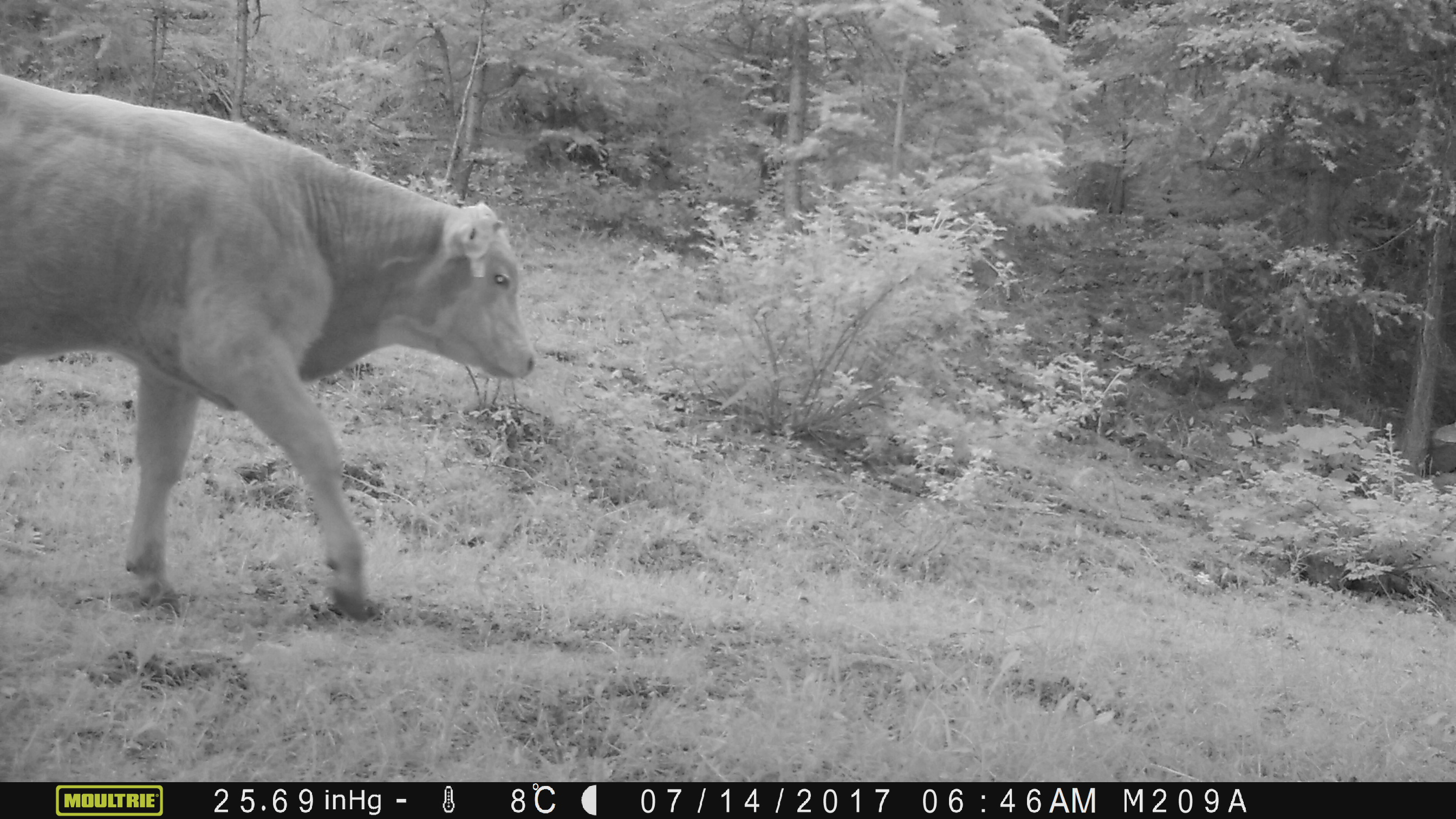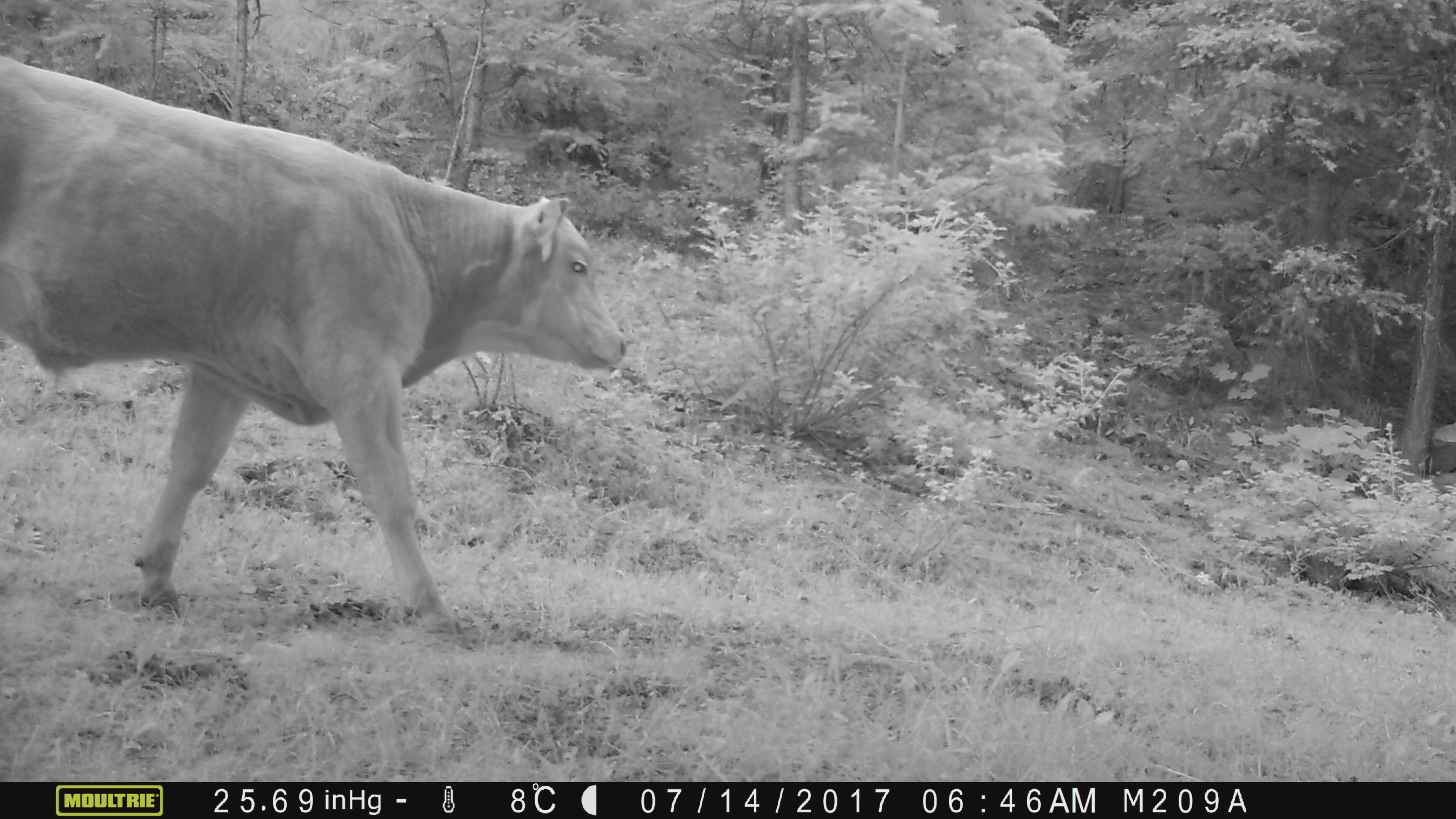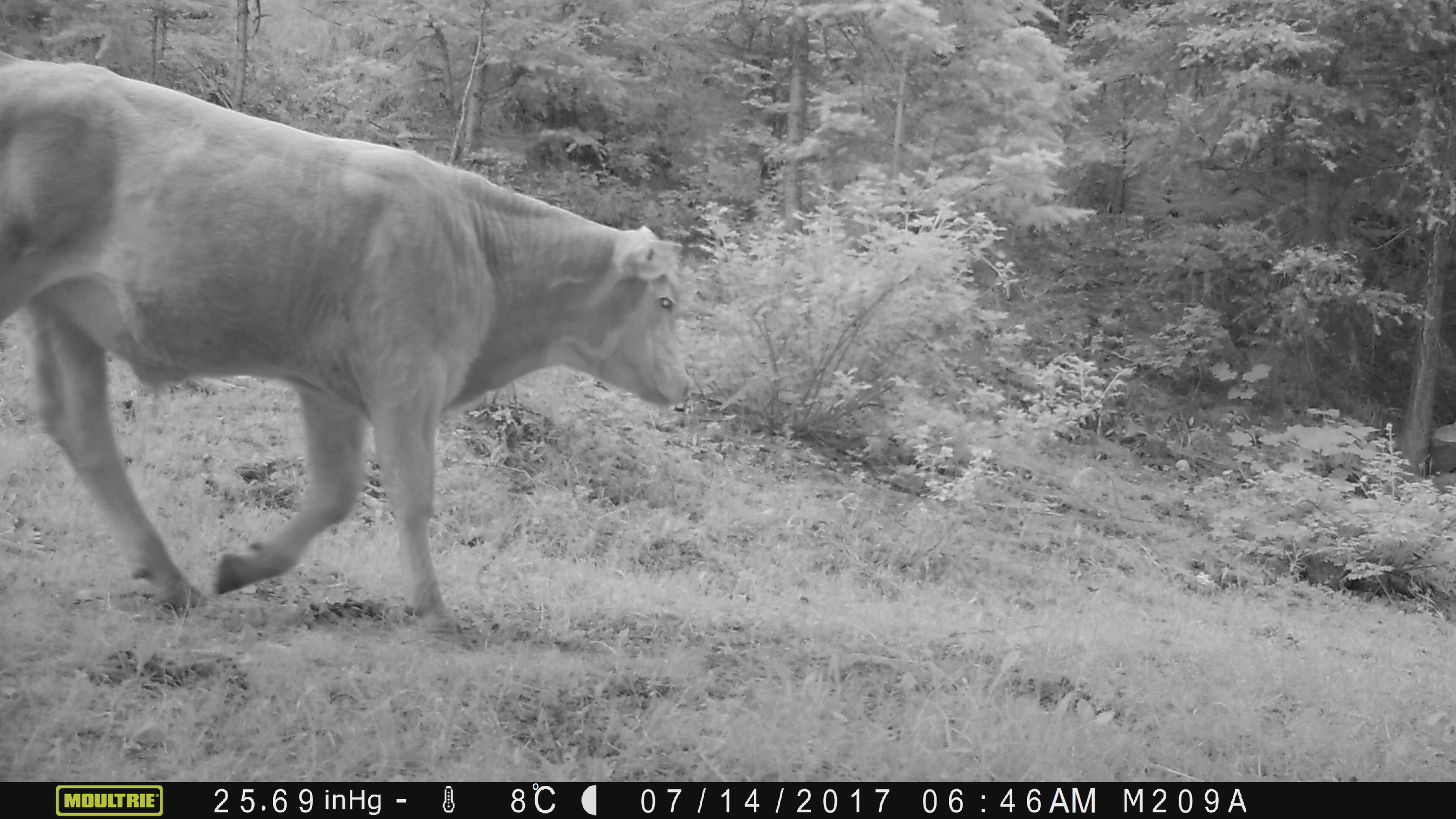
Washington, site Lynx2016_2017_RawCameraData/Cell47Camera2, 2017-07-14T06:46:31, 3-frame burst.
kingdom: Animalia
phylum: Chordata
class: Mammalia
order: Artiodactyla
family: Bovidae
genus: Bos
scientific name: Bos taurus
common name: domestic cattle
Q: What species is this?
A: Domestic cattle (Bos taurus).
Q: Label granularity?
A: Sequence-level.